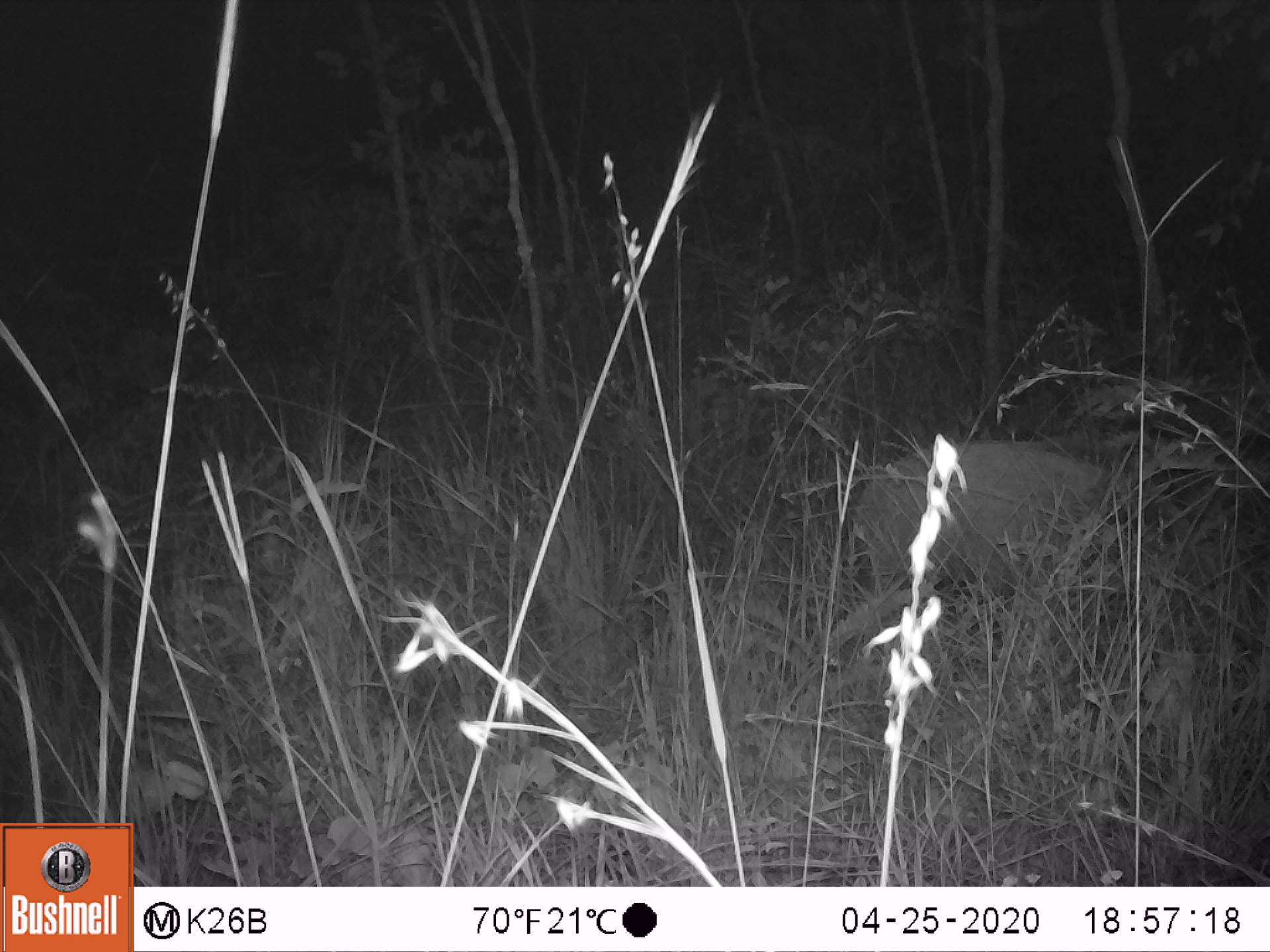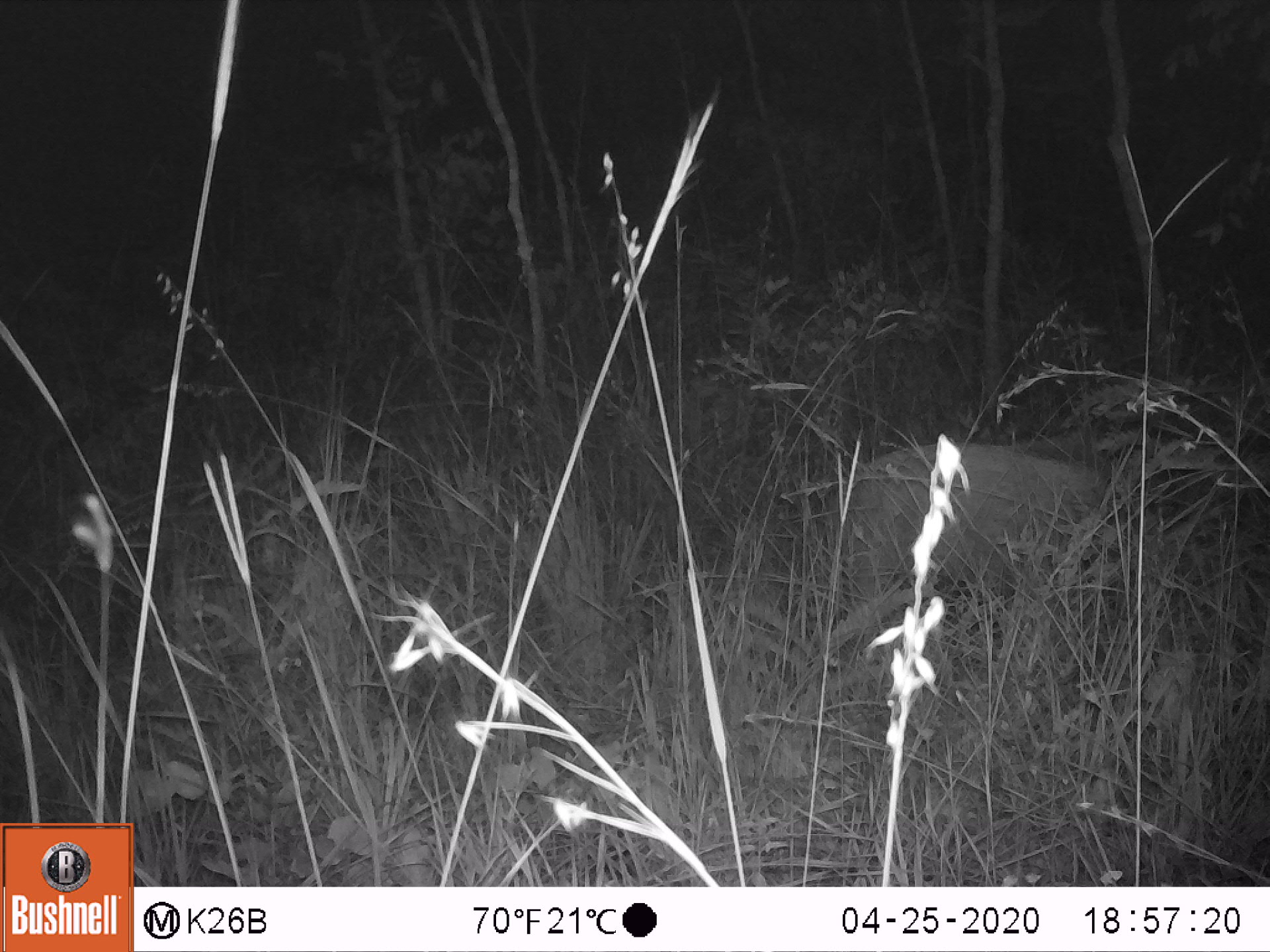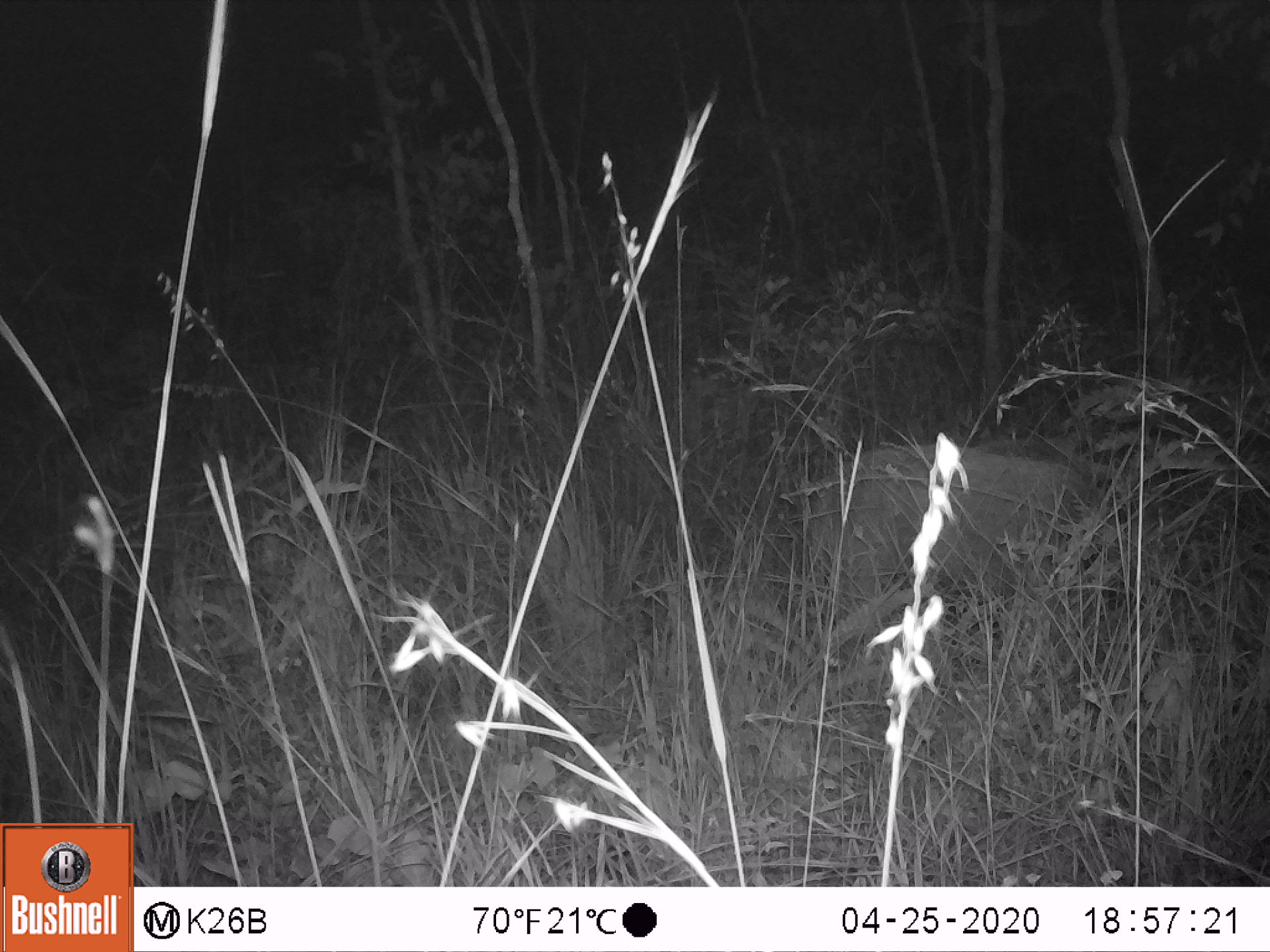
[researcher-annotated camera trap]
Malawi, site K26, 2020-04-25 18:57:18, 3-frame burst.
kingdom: Animalia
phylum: Chordata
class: Mammalia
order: Artiodactyla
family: Suidae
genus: Potamochoerus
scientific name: Potamochoerus larvatus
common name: bushpig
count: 1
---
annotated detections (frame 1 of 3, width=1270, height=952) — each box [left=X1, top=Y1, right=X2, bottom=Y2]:
bushpig: [left=839, top=427, right=1151, bottom=600]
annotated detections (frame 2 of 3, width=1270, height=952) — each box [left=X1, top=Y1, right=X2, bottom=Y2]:
bushpig: [left=834, top=436, right=1132, bottom=612]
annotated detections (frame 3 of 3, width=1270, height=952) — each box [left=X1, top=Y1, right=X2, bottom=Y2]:
bushpig: [left=798, top=436, right=1097, bottom=616]